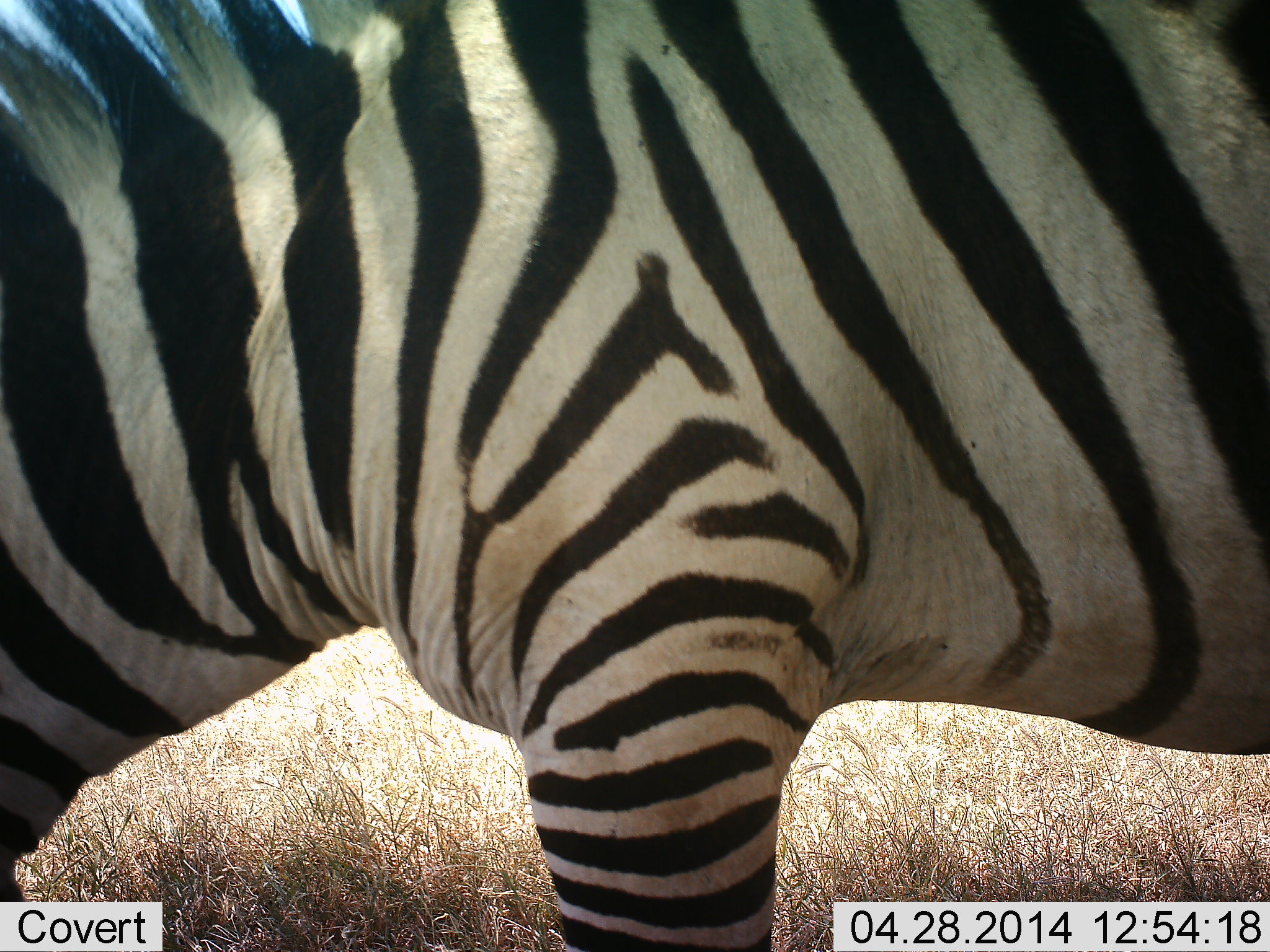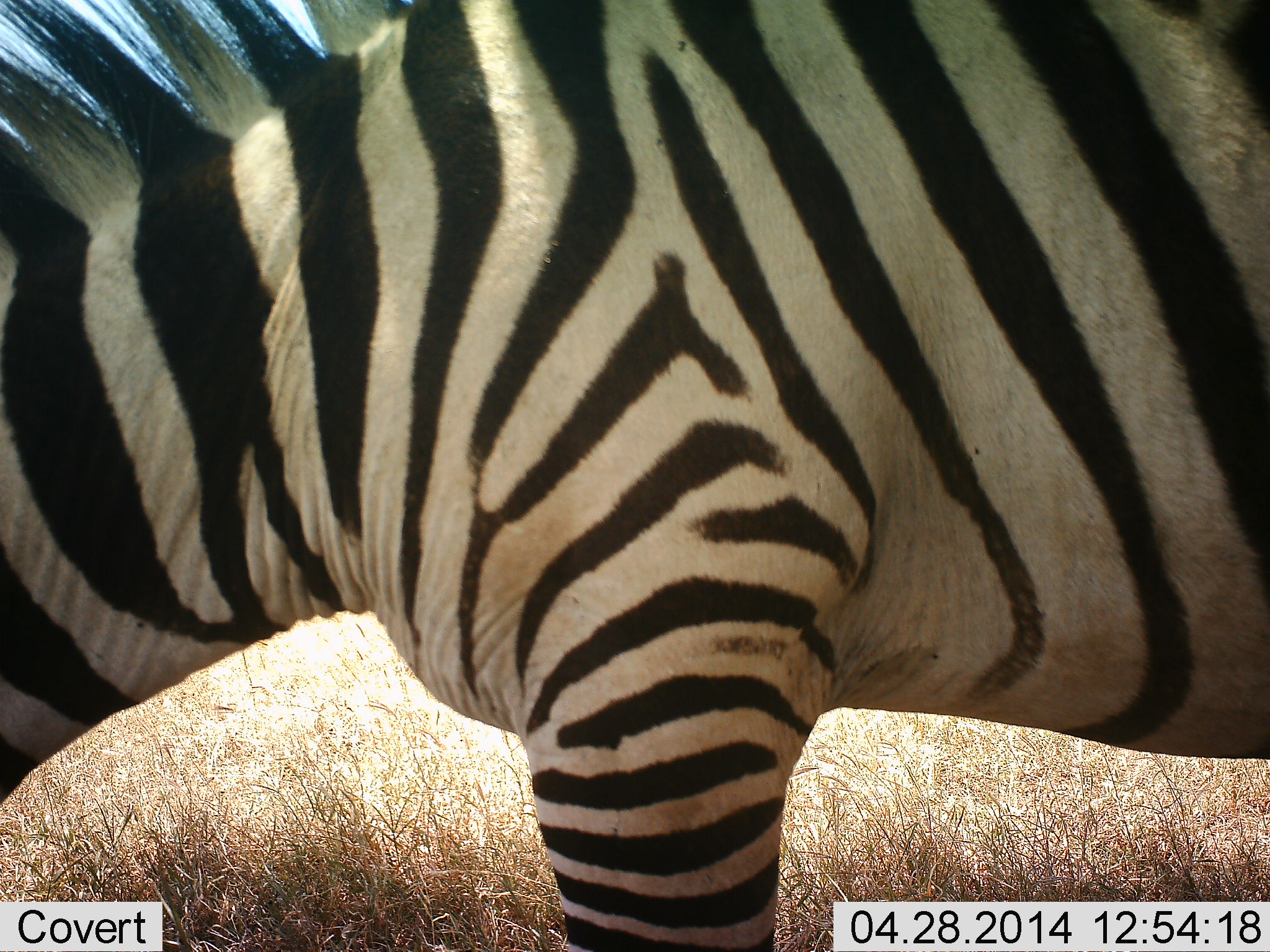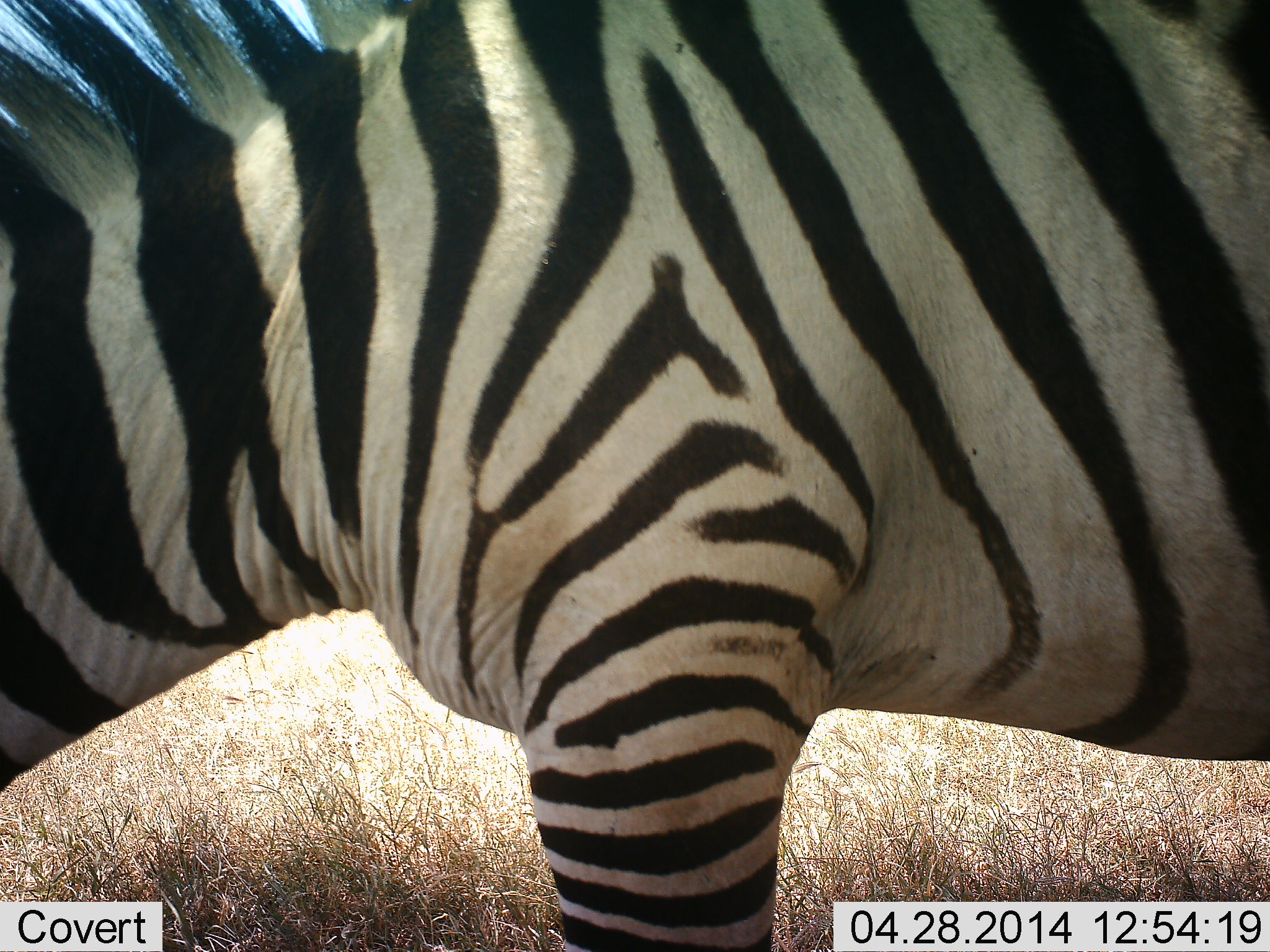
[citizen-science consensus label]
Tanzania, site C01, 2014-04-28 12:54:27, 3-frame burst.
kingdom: Animalia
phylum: Chordata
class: Mammalia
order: Perissodactyla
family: Equidae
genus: Equus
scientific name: Equus quagga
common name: plains zebra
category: zebra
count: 1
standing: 50%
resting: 0%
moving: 0%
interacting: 0%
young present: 0%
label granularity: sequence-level